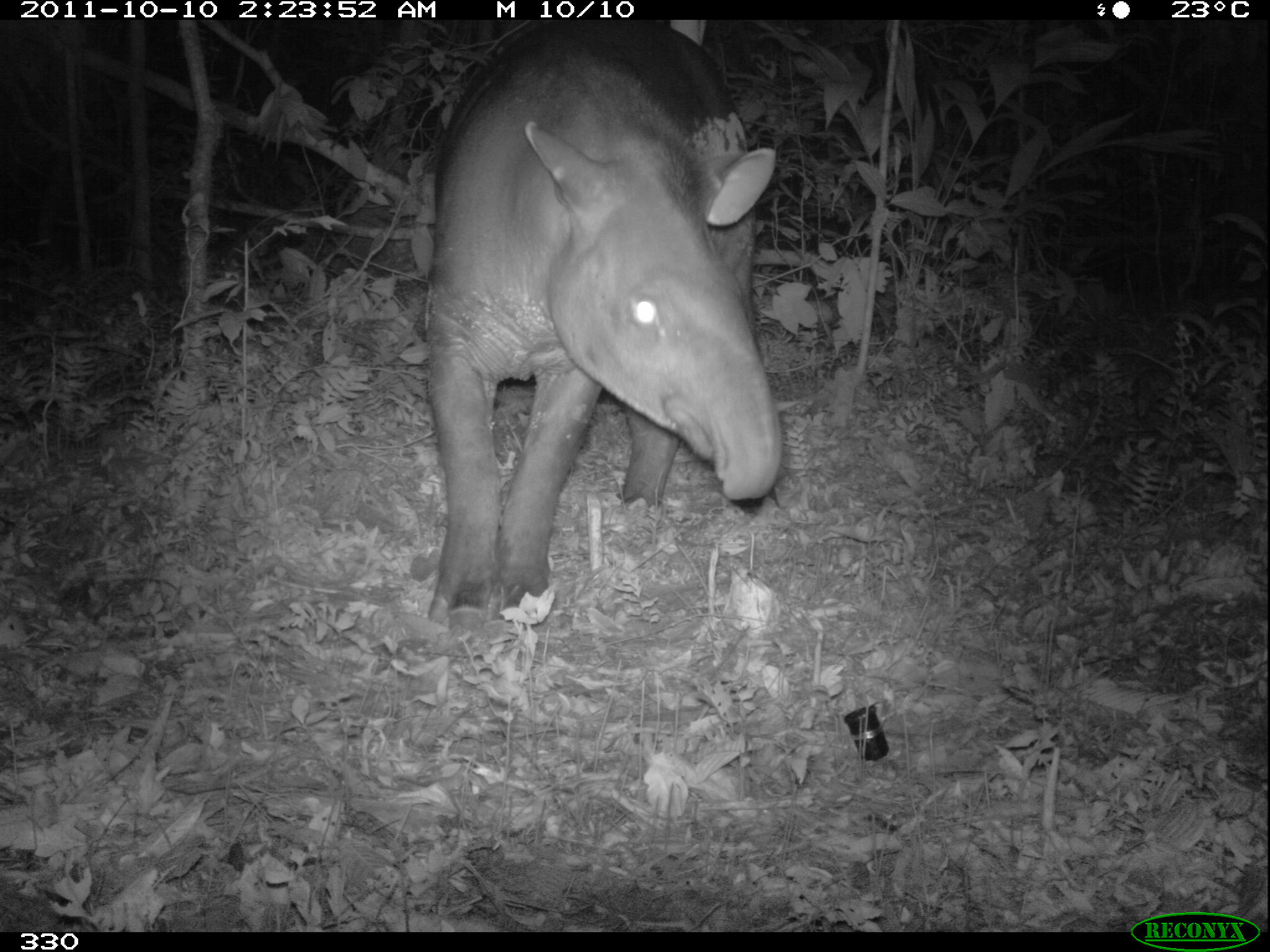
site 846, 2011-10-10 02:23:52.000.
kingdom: Animalia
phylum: Chordata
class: Mammalia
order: Perissodactyla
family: Tapiridae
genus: Tapirus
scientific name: Tapirus terrestris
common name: south american tapir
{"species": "Tapirus terrestris (south american tapir)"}